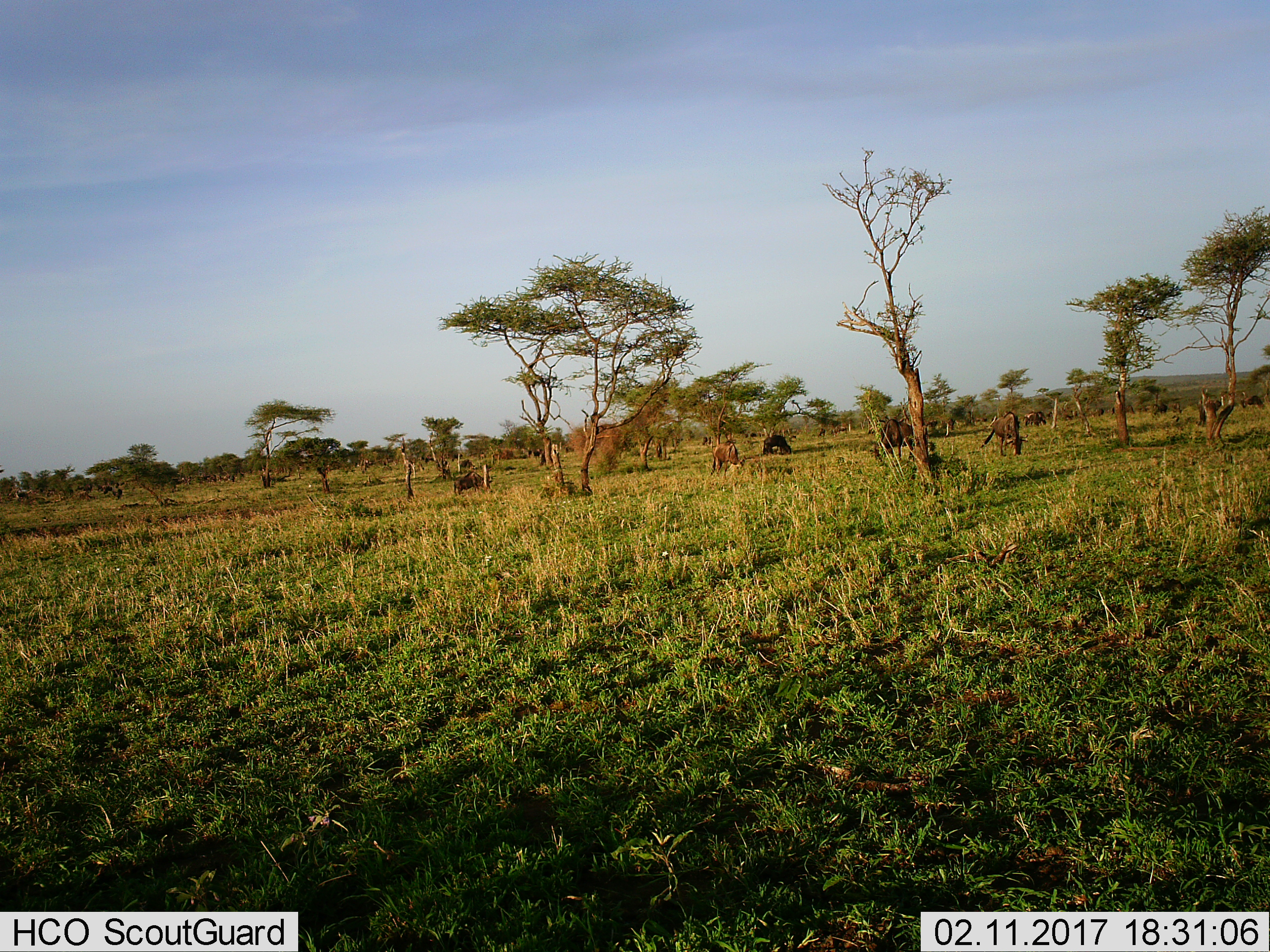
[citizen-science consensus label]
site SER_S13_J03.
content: unidentified animal